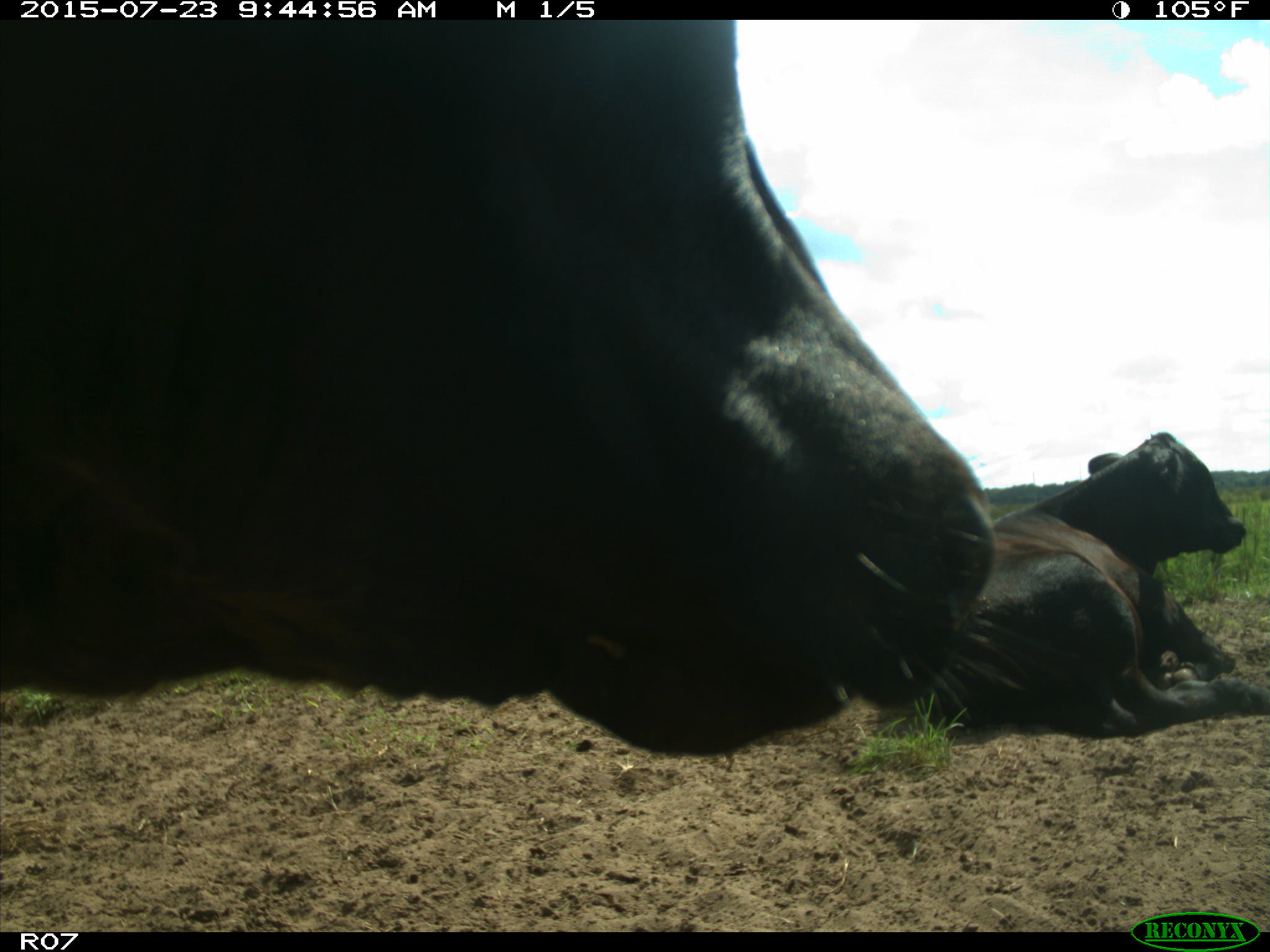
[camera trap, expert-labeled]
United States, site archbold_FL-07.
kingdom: Animalia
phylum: Chordata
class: Mammalia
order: Artiodactyla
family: Bovidae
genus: Bos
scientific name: Bos taurus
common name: domestic cow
Bos taurus (domestic cow).